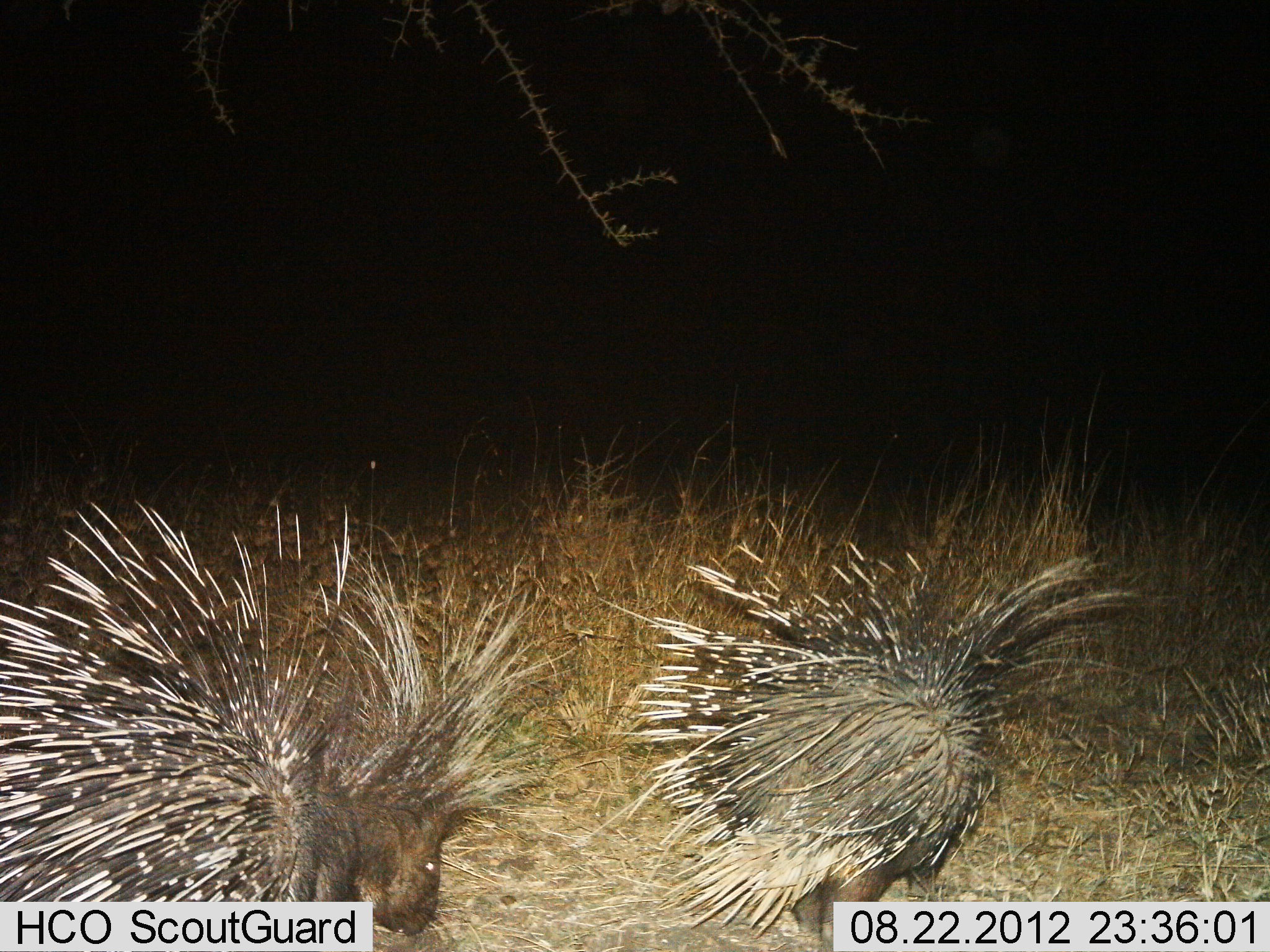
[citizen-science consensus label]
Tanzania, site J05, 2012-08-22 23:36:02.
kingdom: Animalia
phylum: Chordata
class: Mammalia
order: Rodentia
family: Hystricidae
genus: Hystrix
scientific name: Hystrix cristata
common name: crested porcupine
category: porcupine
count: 2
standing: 30%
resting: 0%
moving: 70%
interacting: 0%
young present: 0%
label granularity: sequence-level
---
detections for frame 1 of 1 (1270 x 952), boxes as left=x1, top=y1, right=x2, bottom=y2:
animal: left=1, top=502, right=581, bottom=952; left=577, top=533, right=1145, bottom=952